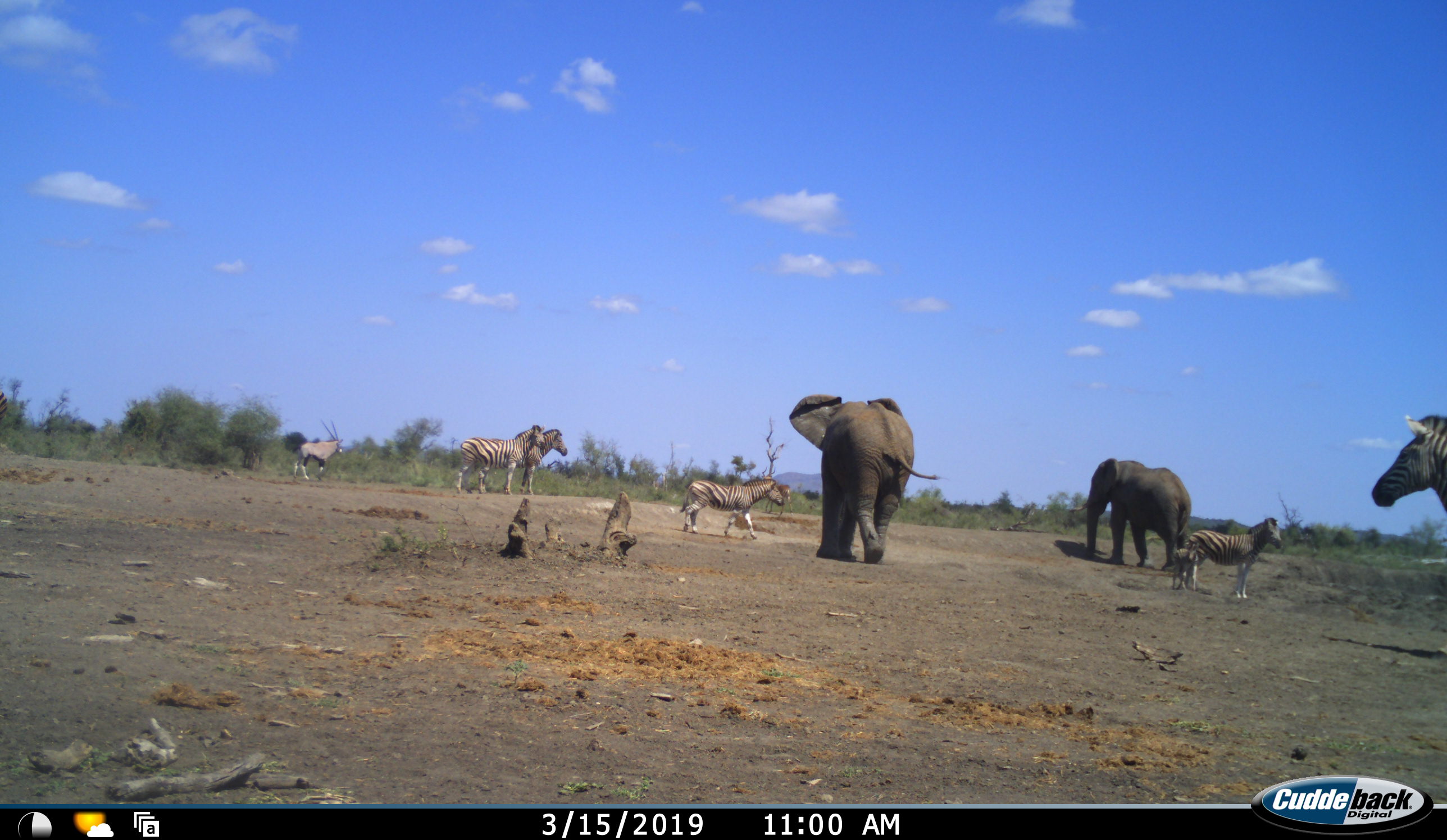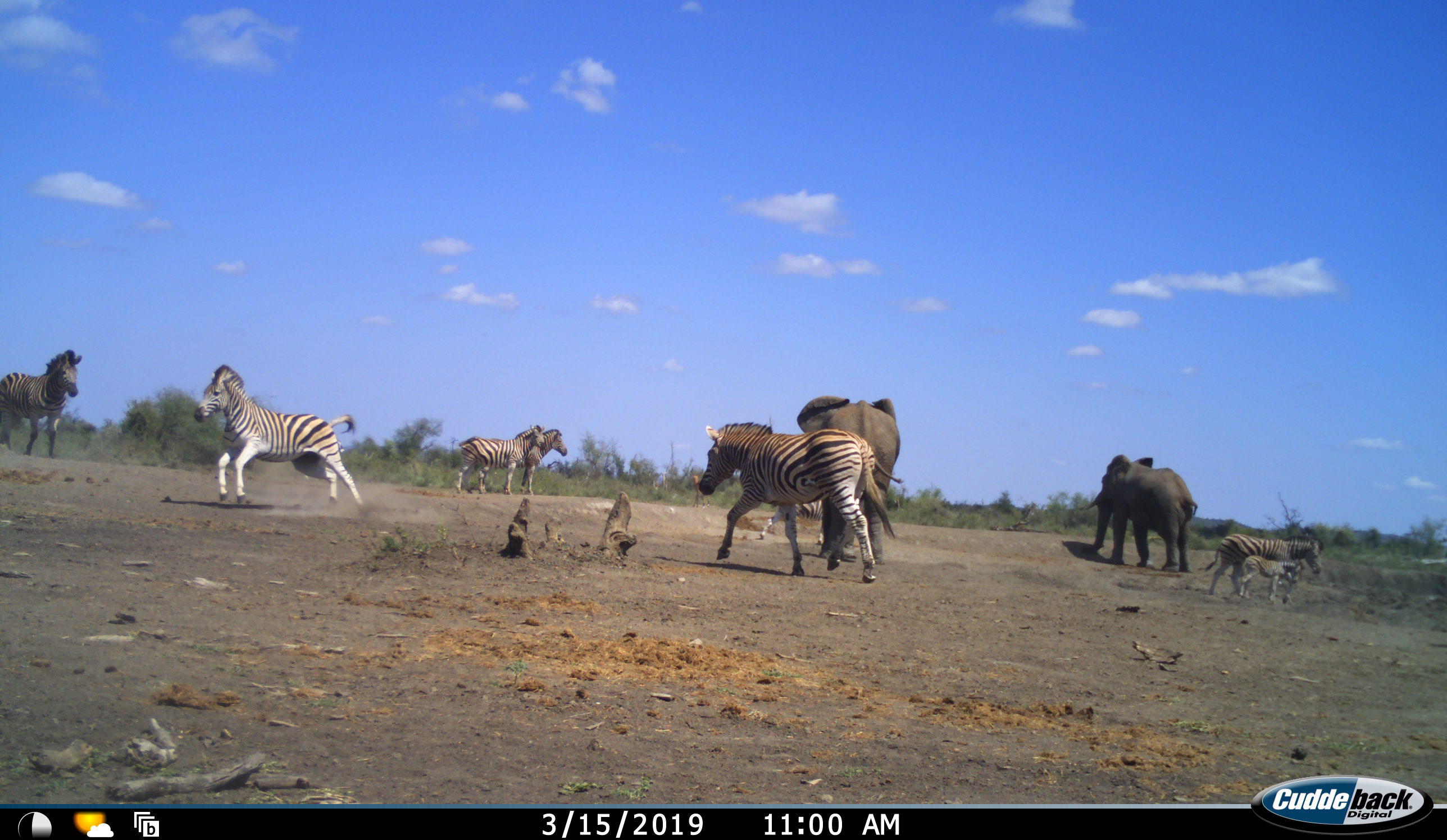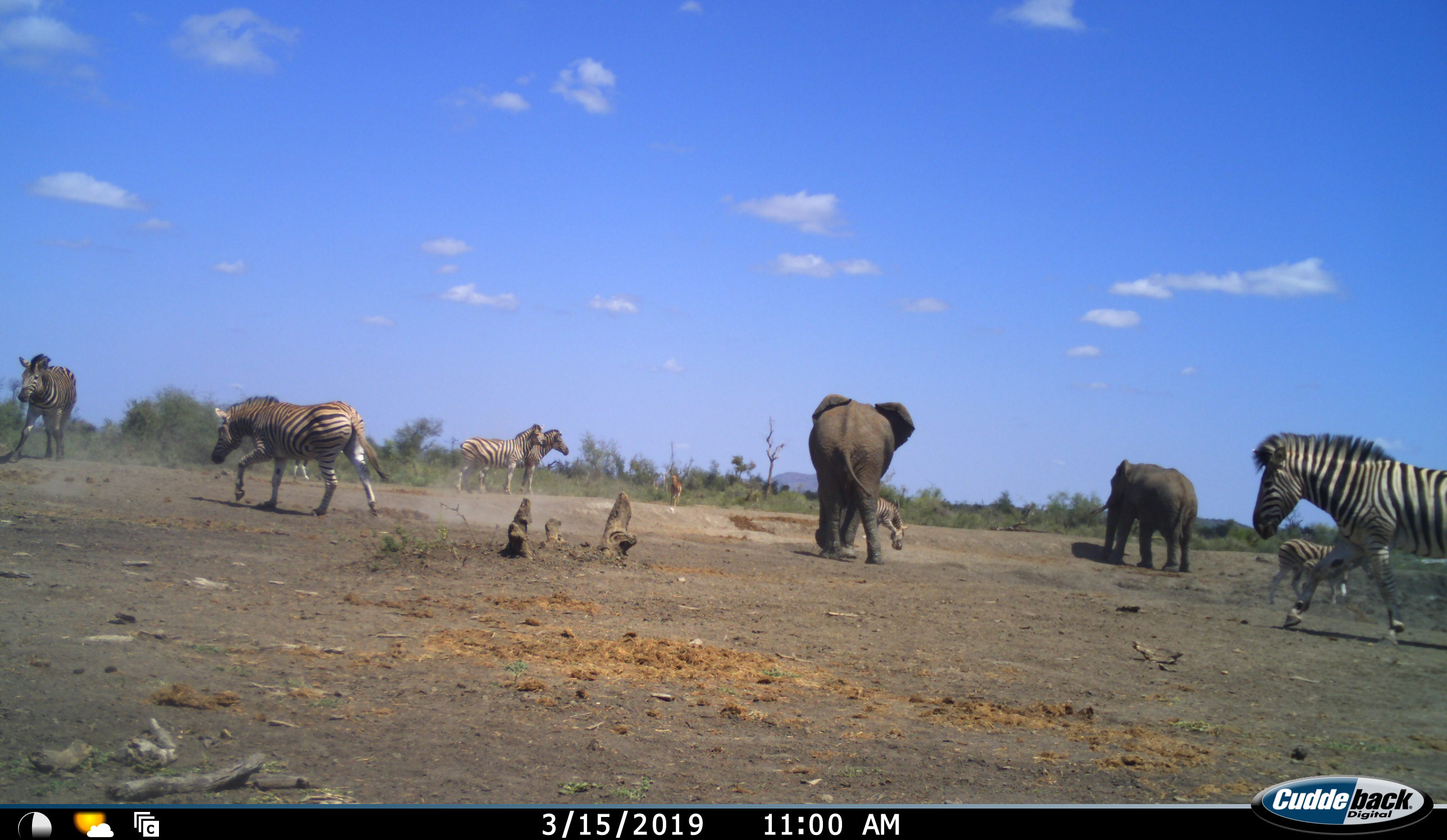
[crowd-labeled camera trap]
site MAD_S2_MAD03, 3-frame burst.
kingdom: Animalia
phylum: Chordata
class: Mammalia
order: Proboscidea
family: Elephantidae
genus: Loxodonta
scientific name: Loxodonta africana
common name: african bush elephant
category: elephant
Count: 2.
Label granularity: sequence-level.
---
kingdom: Animalia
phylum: Chordata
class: Mammalia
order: Artiodactyla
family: Bovidae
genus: Oryx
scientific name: Oryx gazella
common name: gemsbok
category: oryx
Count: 1.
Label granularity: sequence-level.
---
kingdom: Animalia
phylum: Chordata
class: Mammalia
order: Perissodactyla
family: Equidae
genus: Equus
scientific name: Equus quagga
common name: plains zebra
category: zebraplains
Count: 7.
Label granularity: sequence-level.